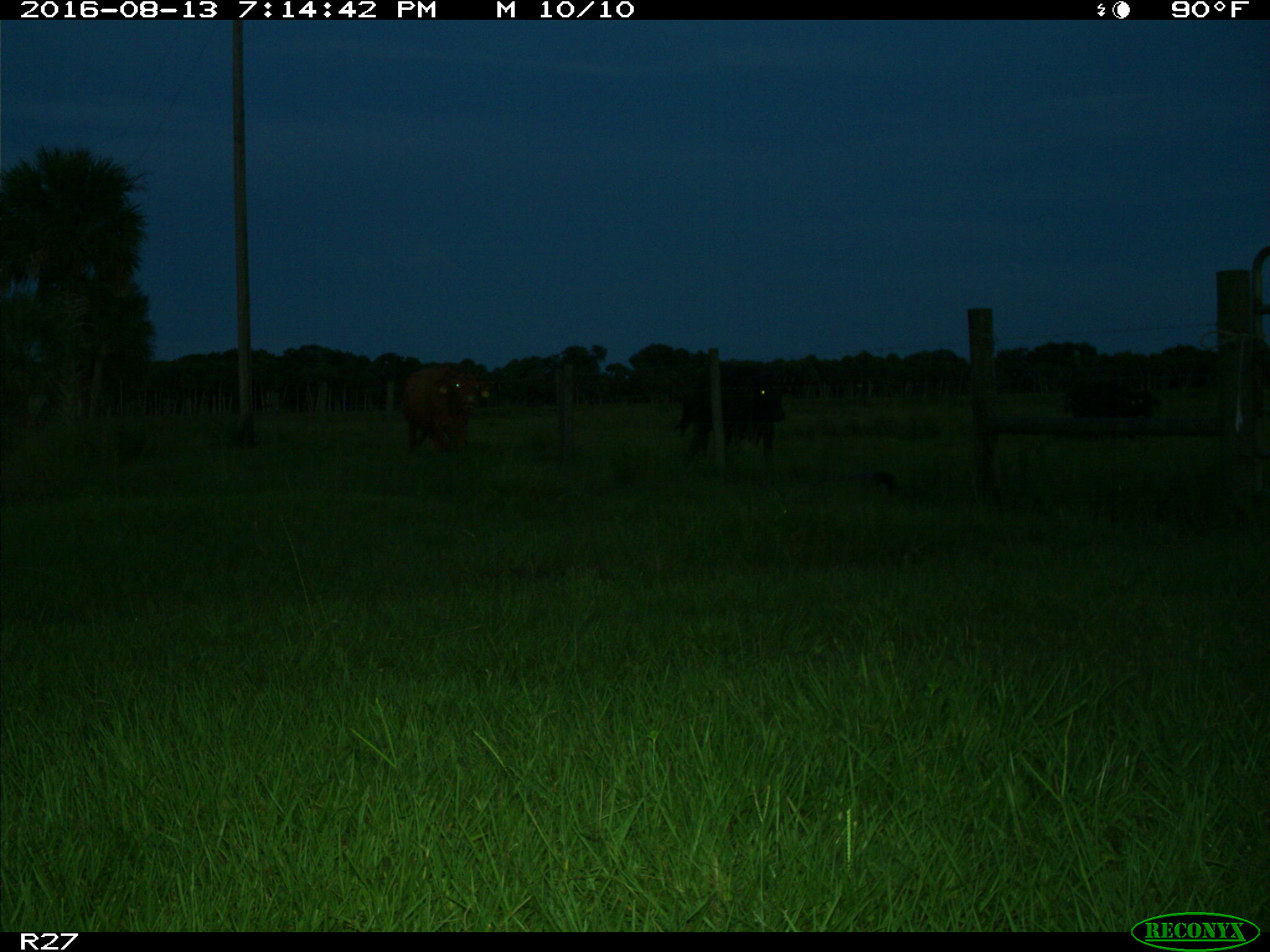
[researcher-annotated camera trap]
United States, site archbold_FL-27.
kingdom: Animalia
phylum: Chordata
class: Mammalia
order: Artiodactyla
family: Bovidae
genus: Bos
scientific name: Bos taurus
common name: domestic cow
Bos taurus (domestic cow).